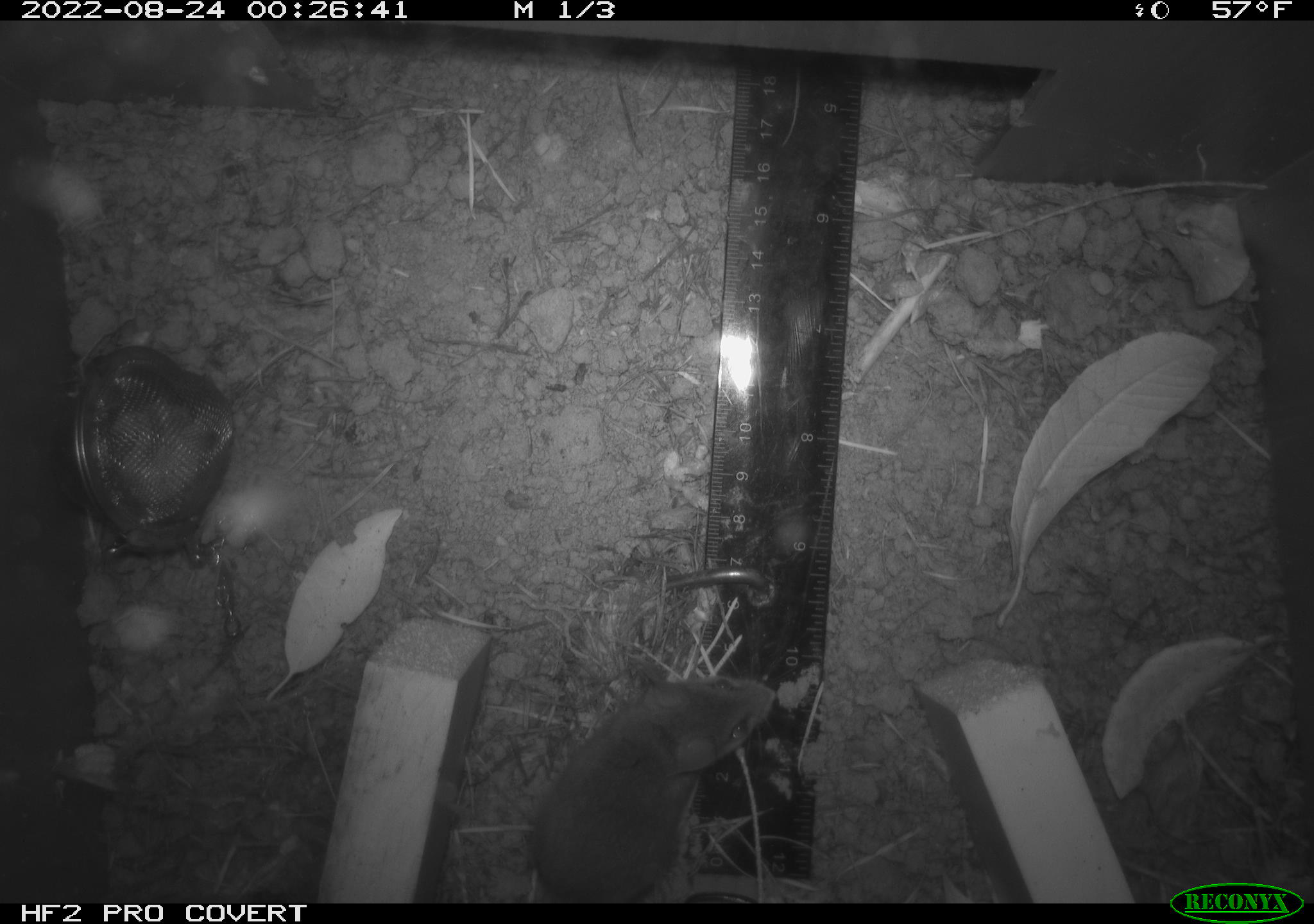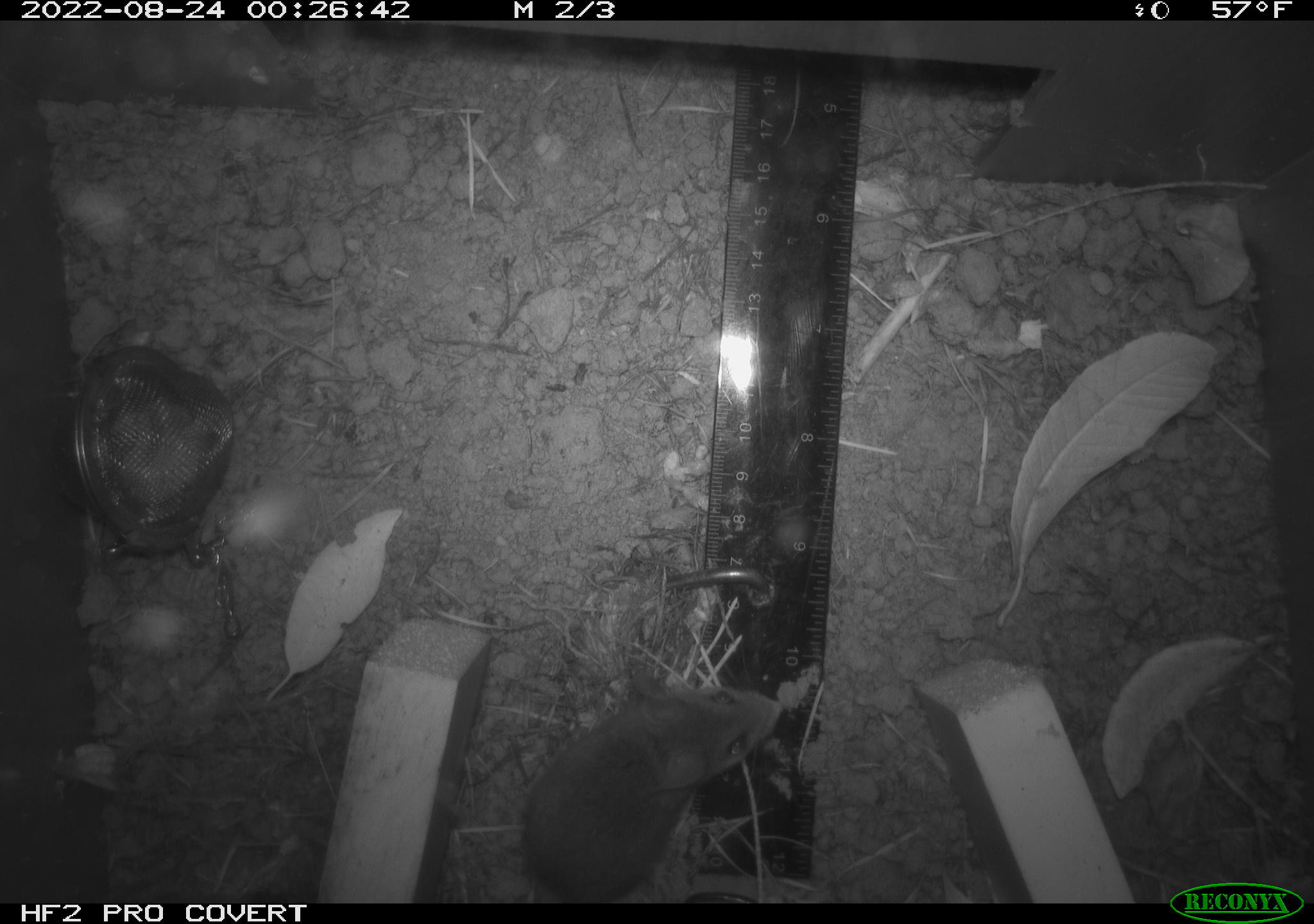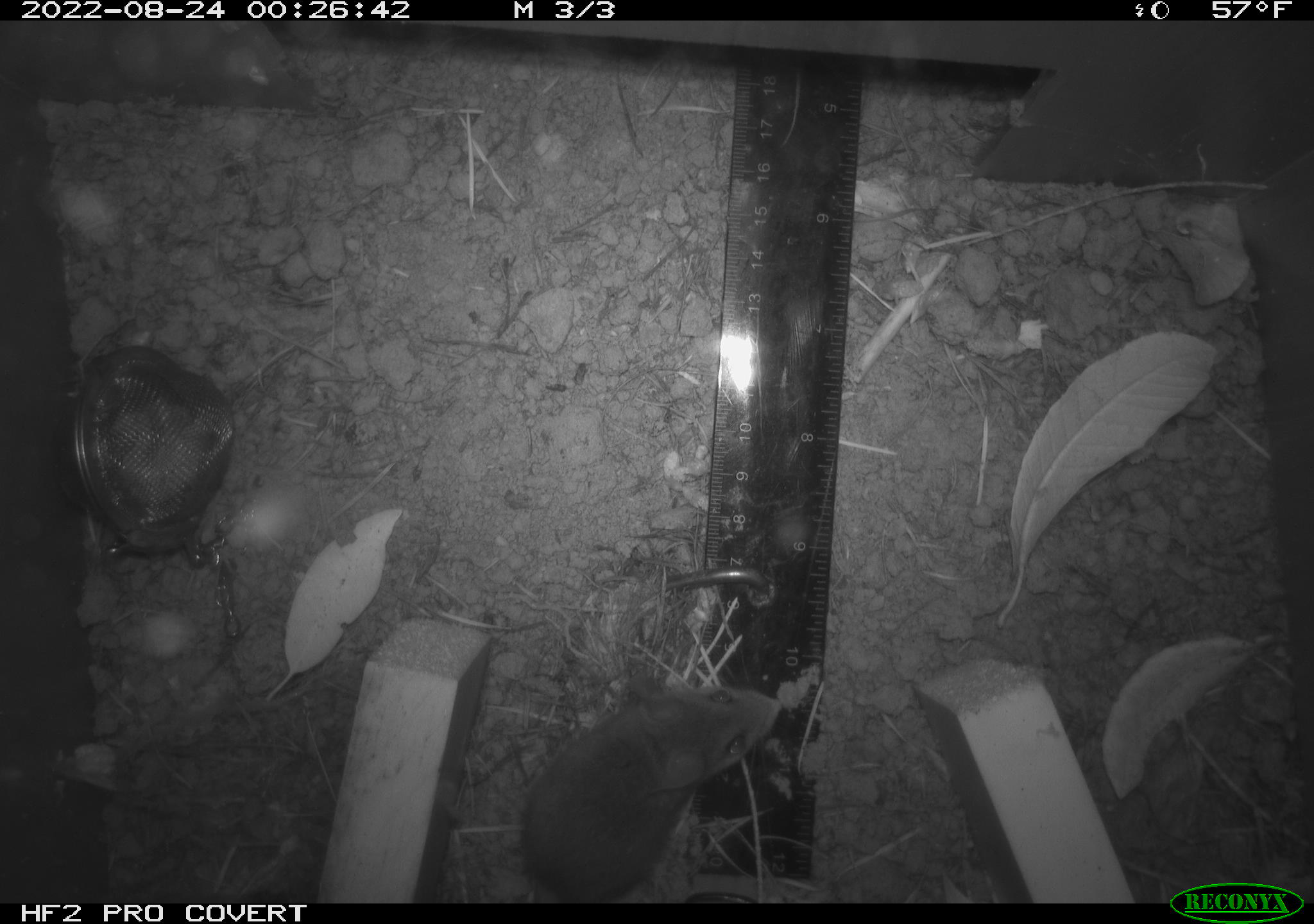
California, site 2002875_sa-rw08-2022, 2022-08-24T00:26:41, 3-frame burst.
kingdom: Animalia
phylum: Chordata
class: Mammalia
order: Rodentia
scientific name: Rodentia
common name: mouse species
Mouse species (Rodentia).